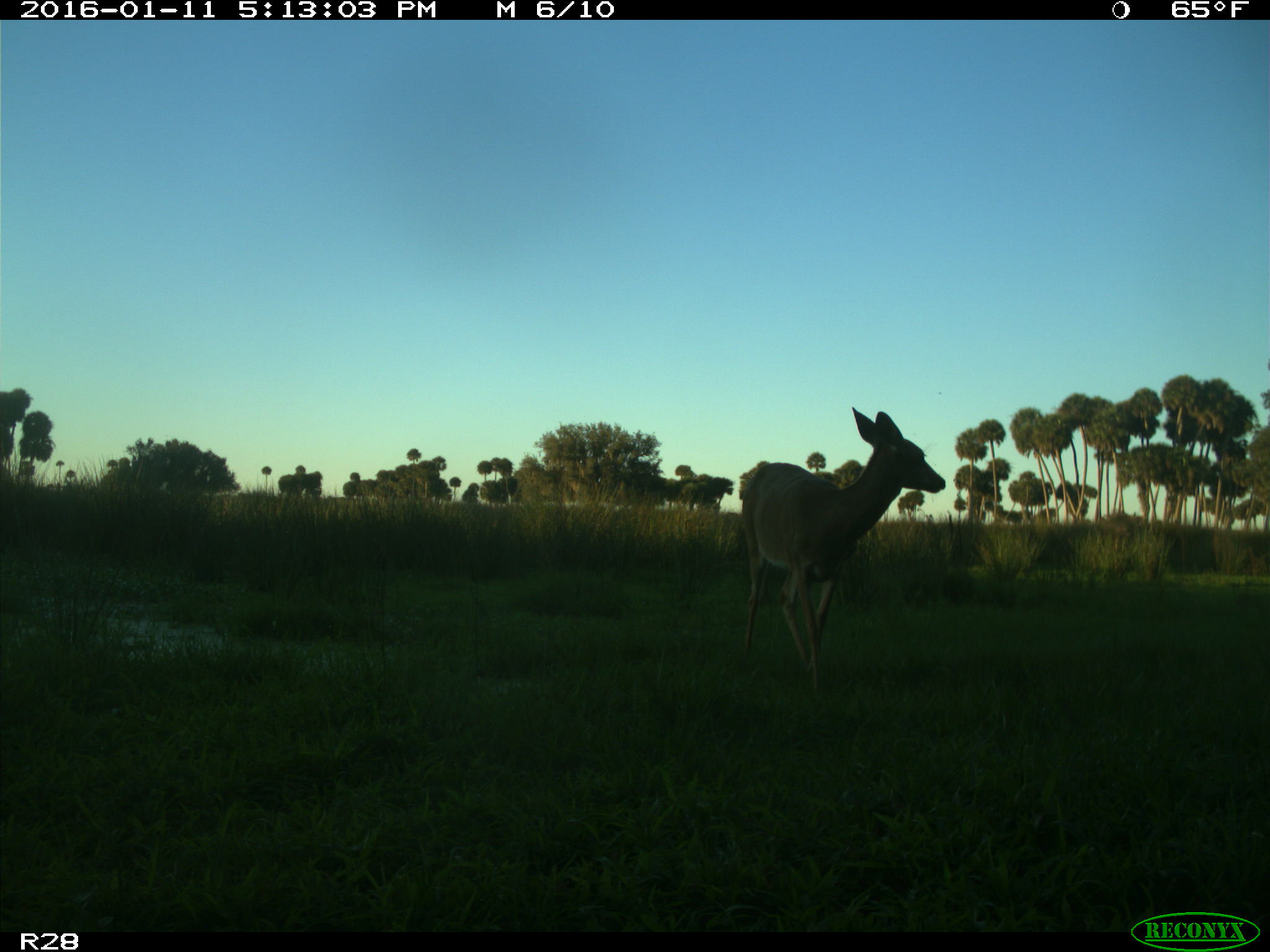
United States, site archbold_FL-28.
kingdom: Animalia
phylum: Chordata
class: Mammalia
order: Artiodactyla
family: Cervidae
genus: Odocoileus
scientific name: Odocoileus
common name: deer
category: unidentified deer